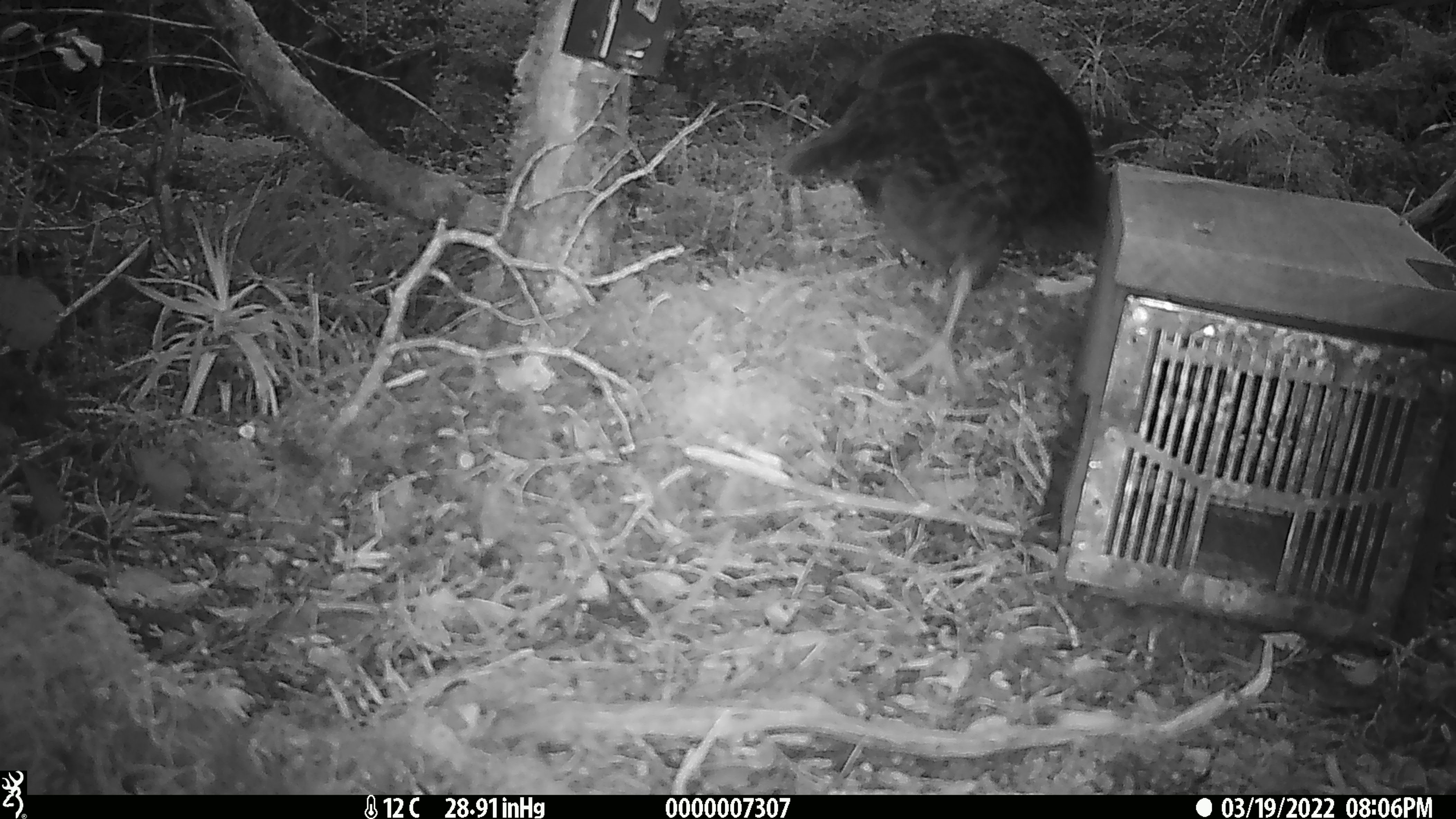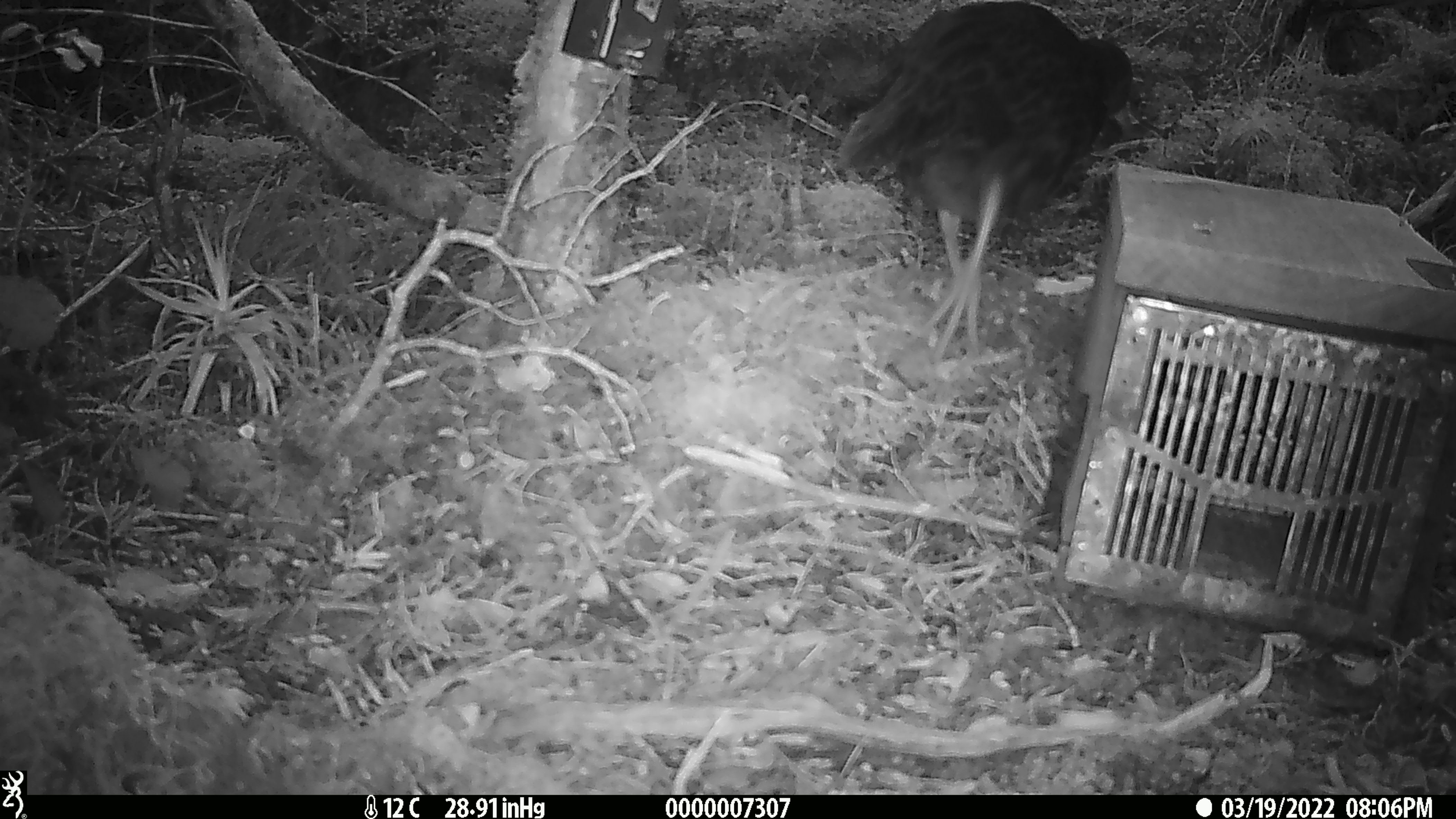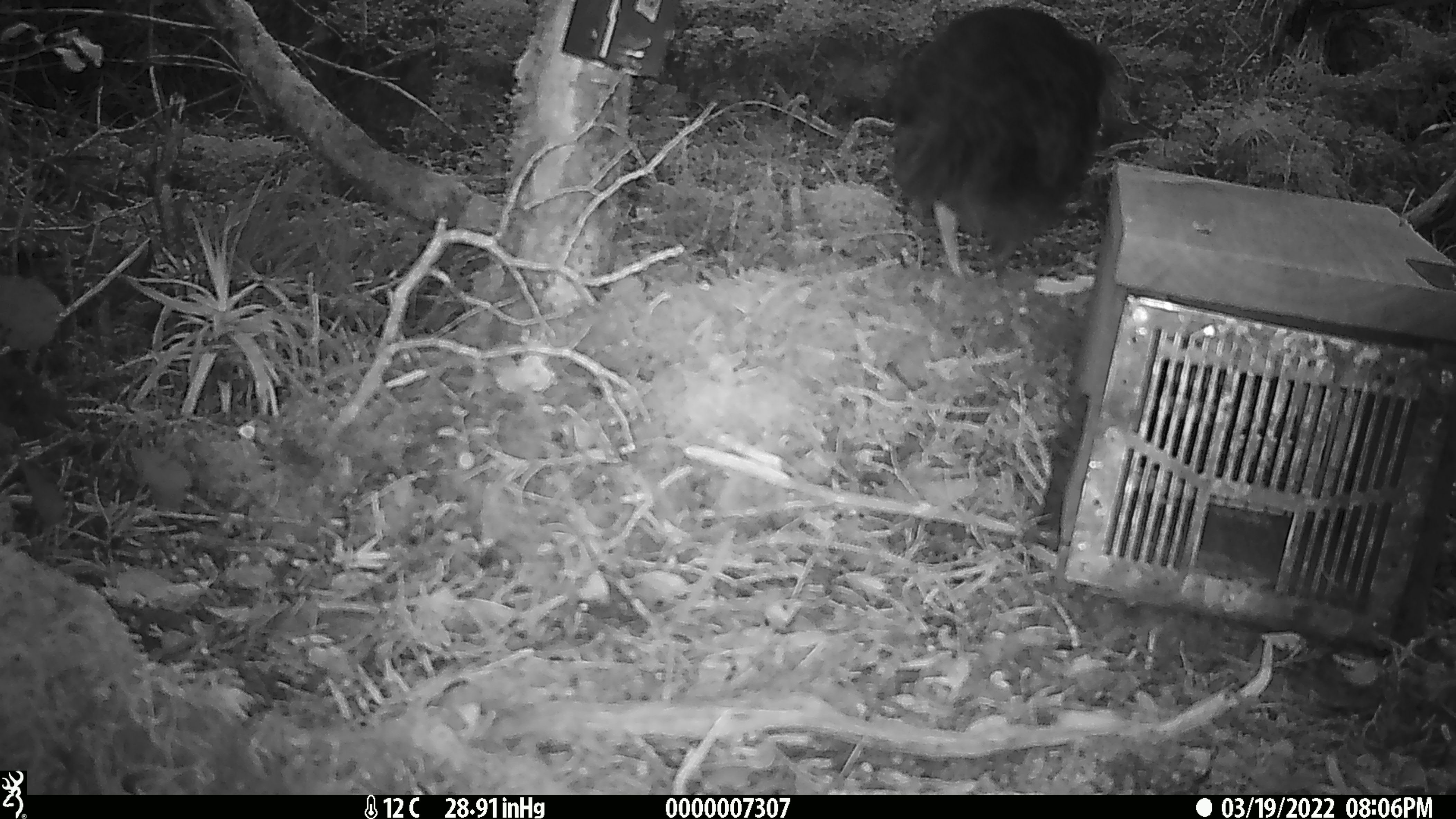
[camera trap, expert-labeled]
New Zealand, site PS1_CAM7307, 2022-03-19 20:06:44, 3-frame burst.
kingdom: Animalia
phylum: Chordata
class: Aves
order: Gruiformes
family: Rallidae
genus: Gallirallus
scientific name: Gallirallus australis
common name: weka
Weka (Gallirallus australis).